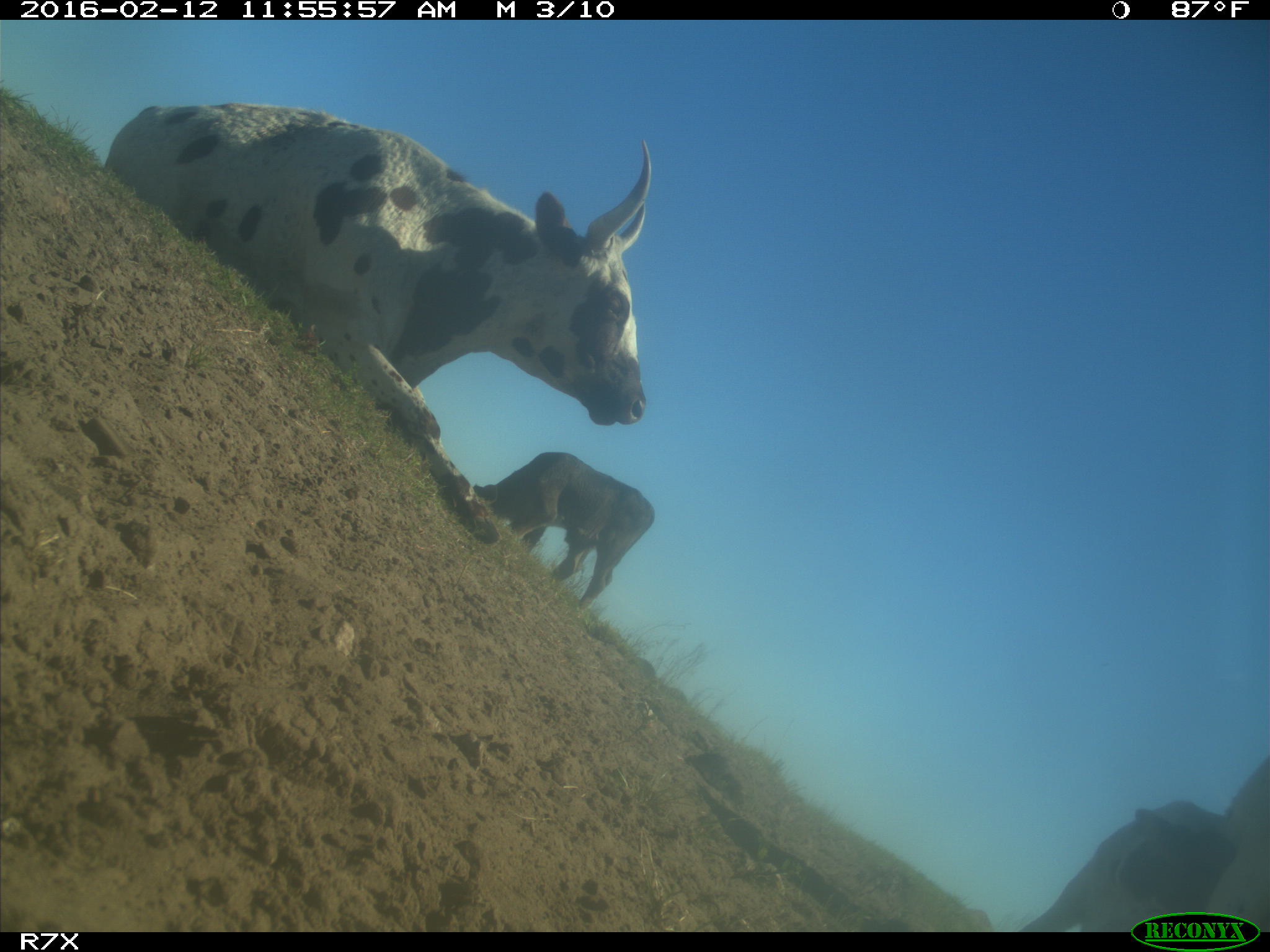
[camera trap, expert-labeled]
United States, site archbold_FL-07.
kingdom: Animalia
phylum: Chordata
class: Mammalia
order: Artiodactyla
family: Bovidae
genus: Bos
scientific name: Bos taurus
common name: domestic cow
Bos taurus (domestic cow).